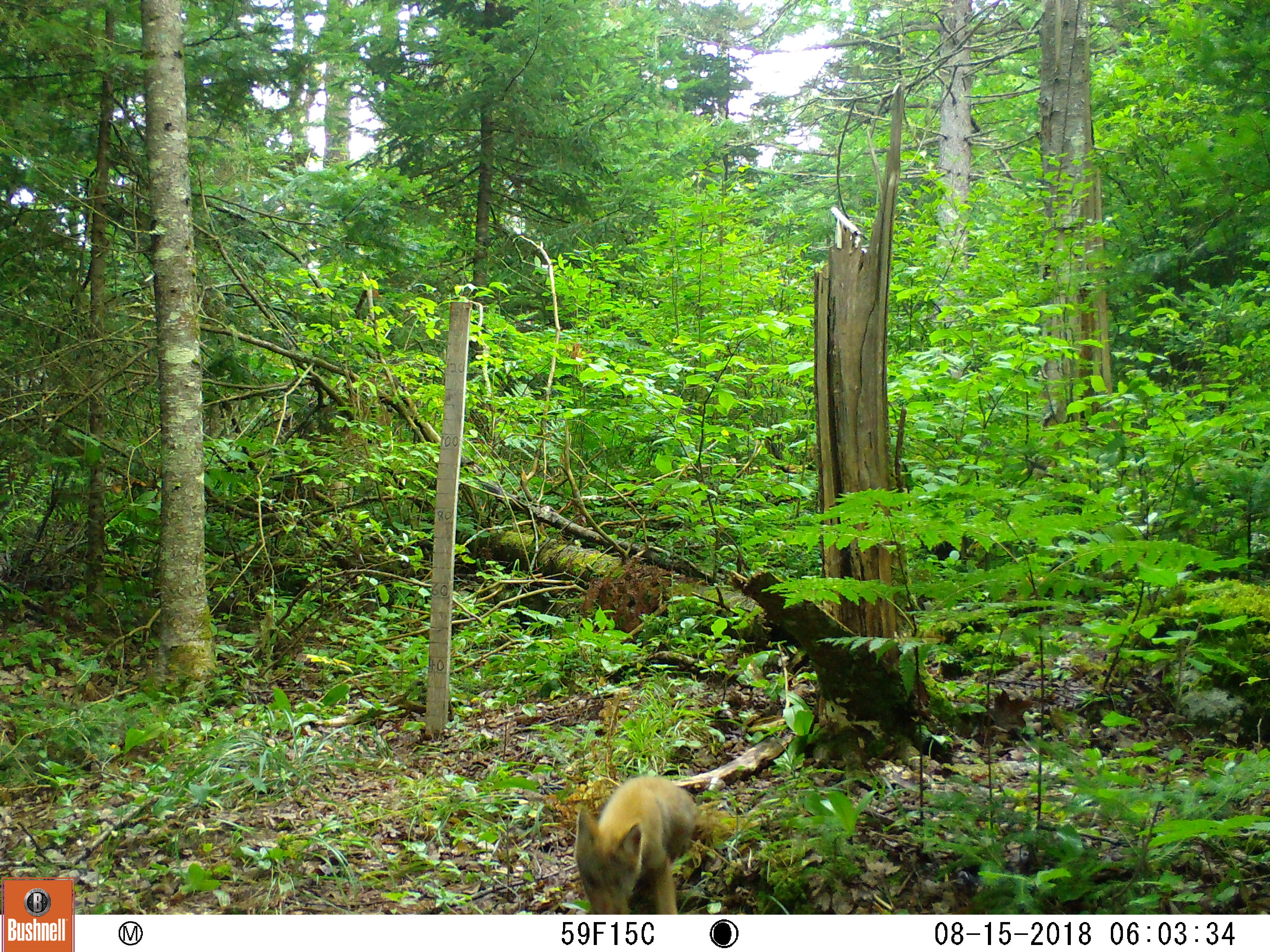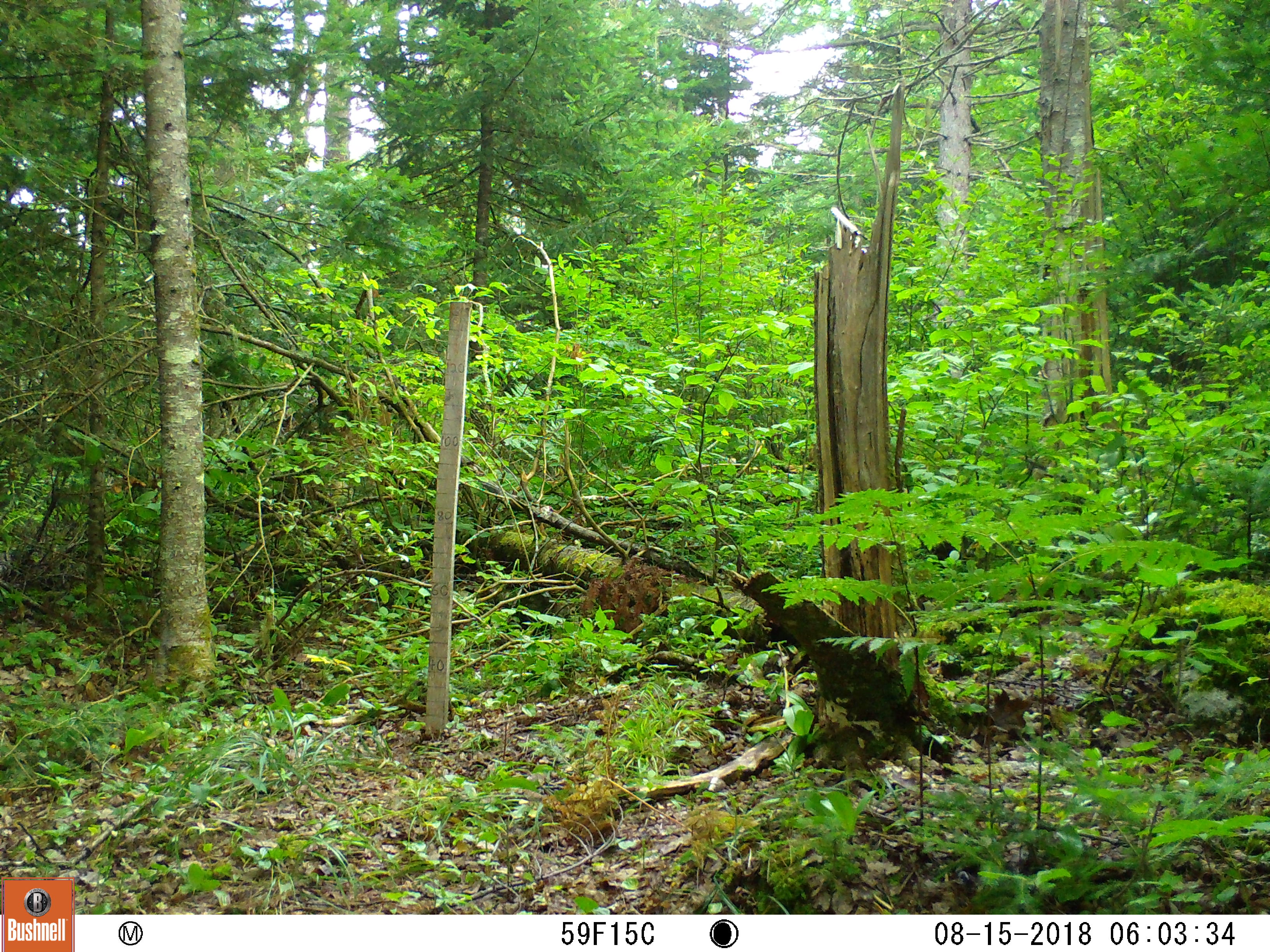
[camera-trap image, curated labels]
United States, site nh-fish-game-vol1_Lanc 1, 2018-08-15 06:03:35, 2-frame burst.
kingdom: Animalia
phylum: Chordata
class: Mammalia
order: Carnivora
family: Canidae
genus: Canis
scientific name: Canis latrans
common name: coyote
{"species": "coyote (Canis latrans)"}